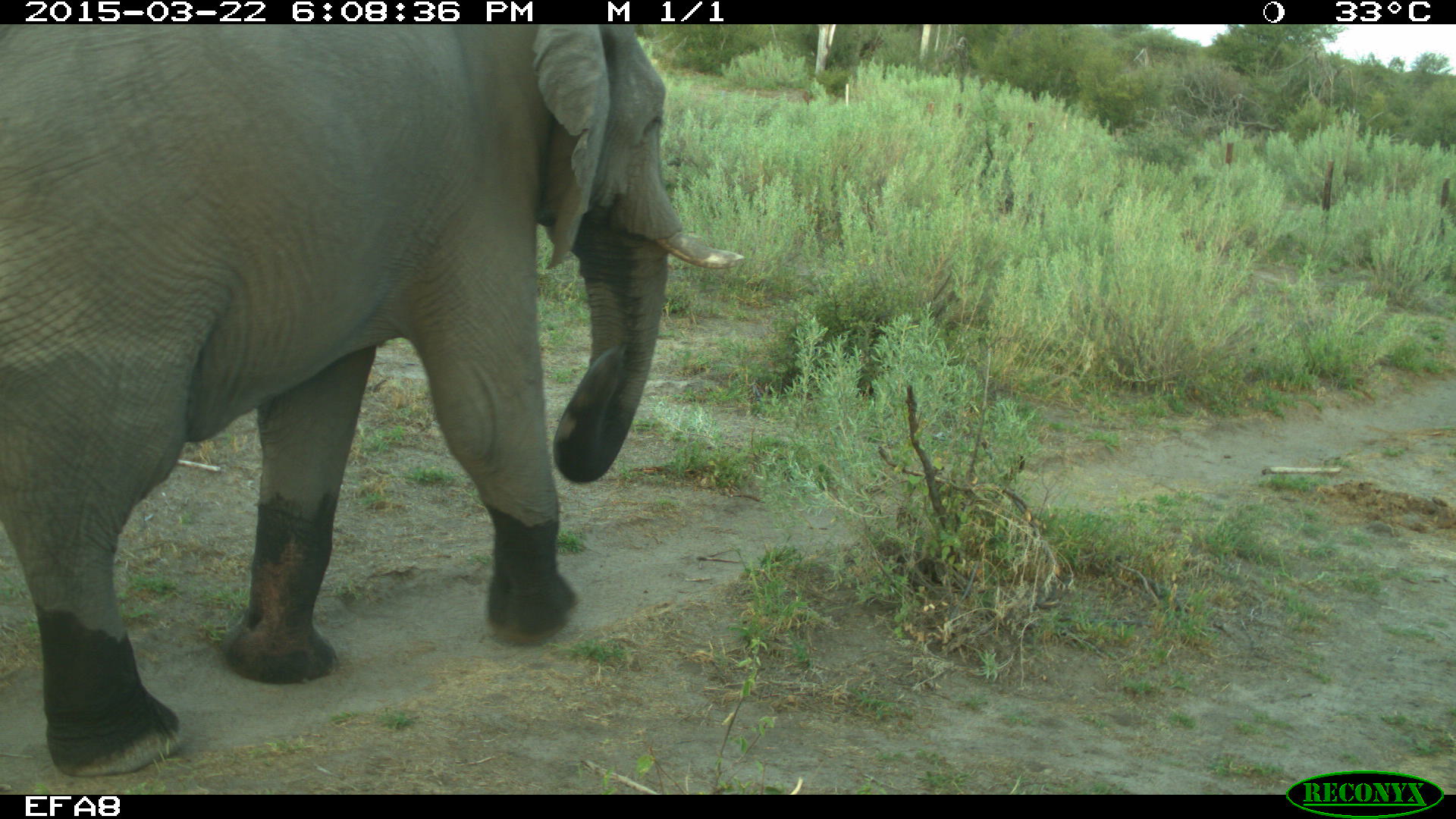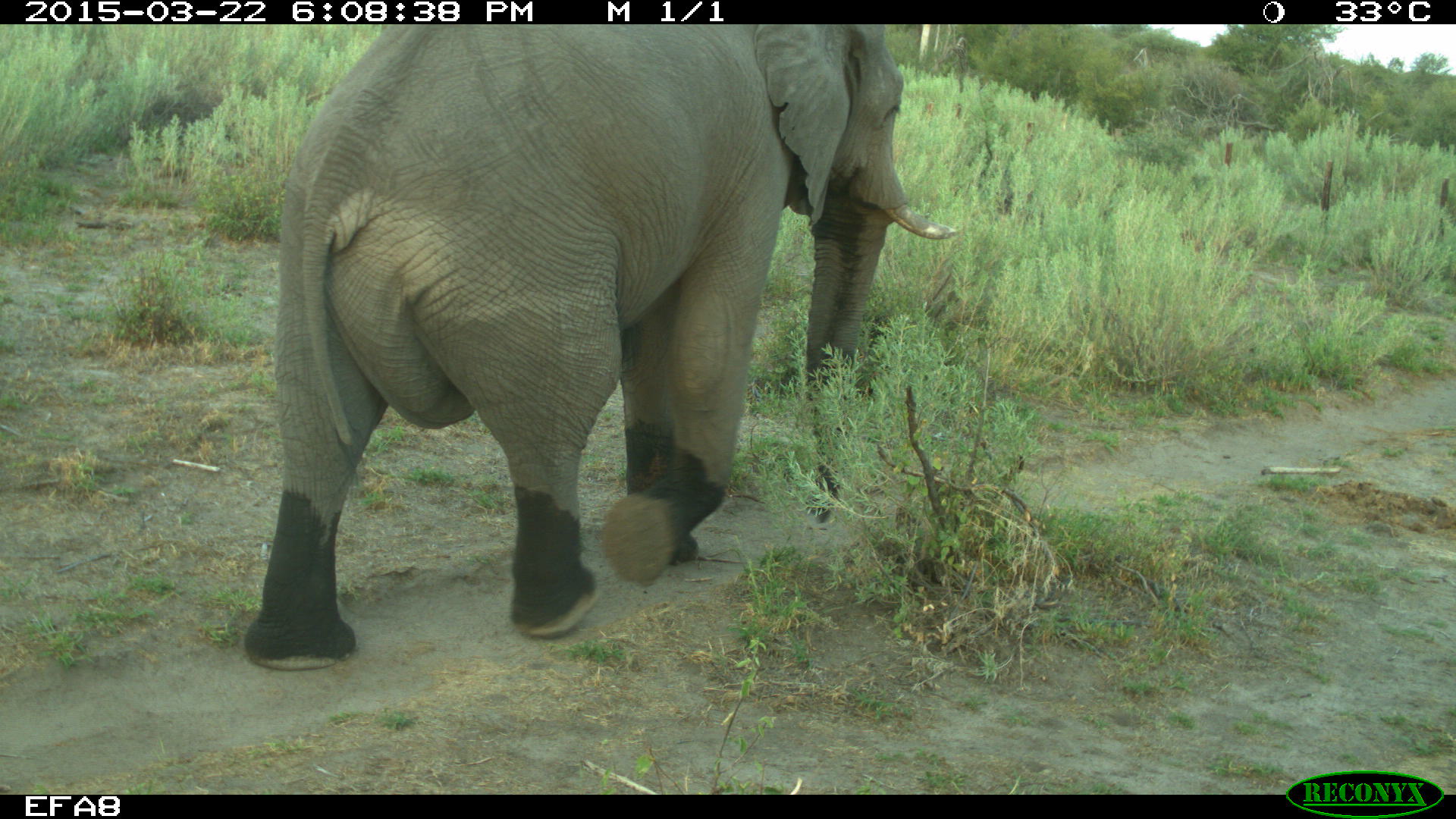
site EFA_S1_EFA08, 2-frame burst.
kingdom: Animalia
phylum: Chordata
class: Mammalia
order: Proboscidea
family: Elephantidae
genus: Loxodonta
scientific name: Loxodonta africana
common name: african bush elephant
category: elephant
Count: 1.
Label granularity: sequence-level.